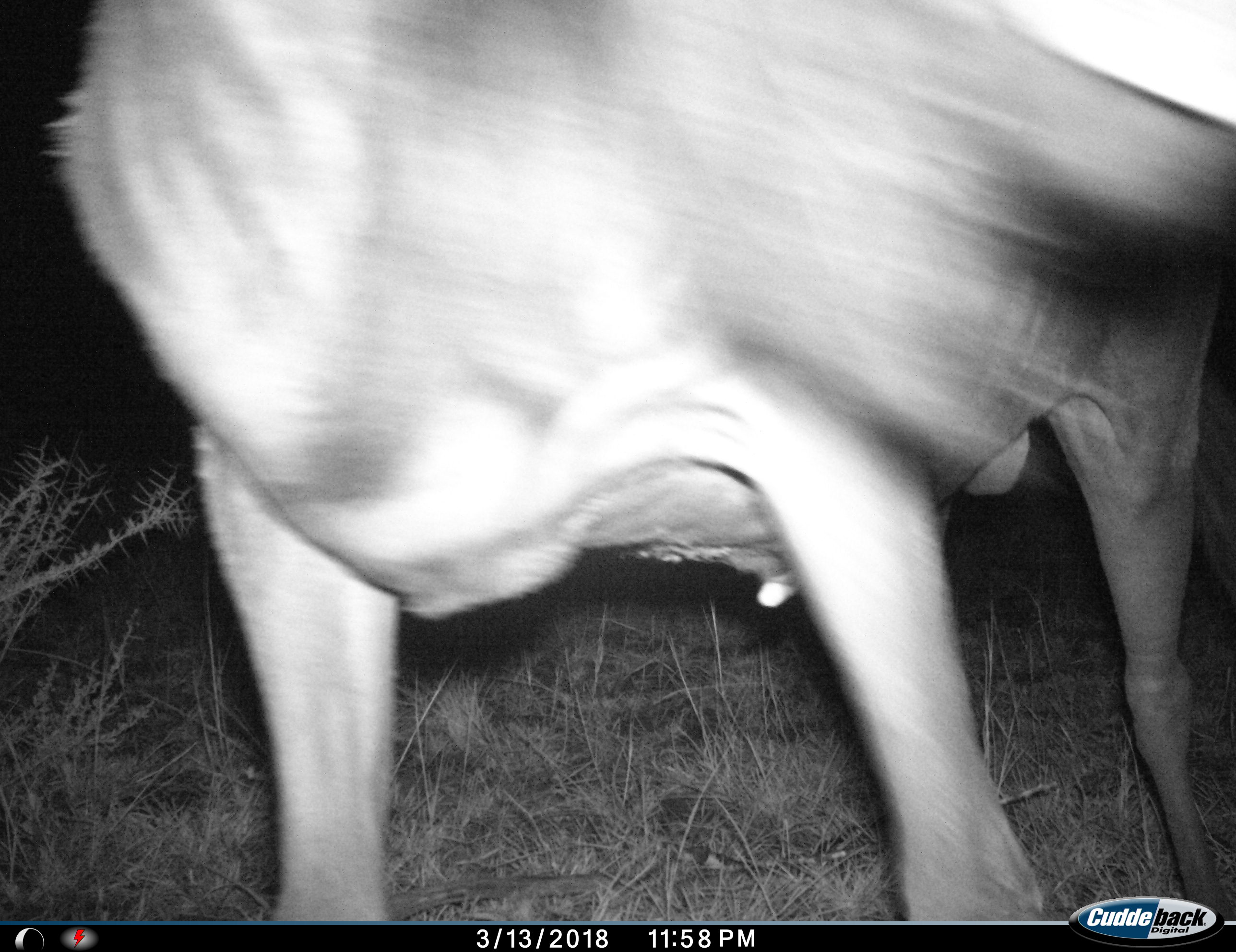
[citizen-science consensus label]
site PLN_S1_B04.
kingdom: Animalia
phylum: Chordata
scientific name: Vertebrata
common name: domestic animal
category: domesticanimal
Domesticanimal (domestic animal) (Vertebrata), count 1. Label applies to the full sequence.